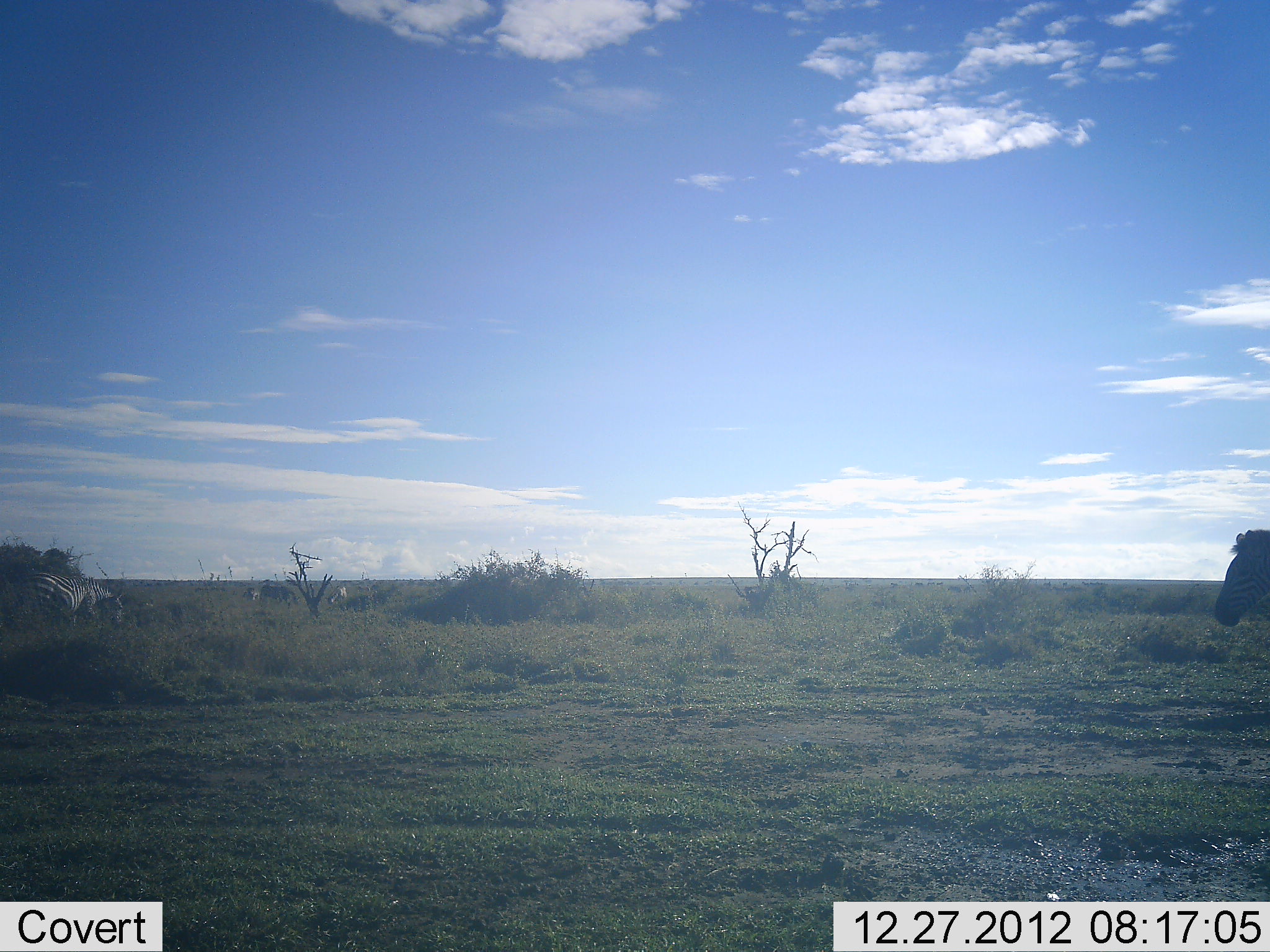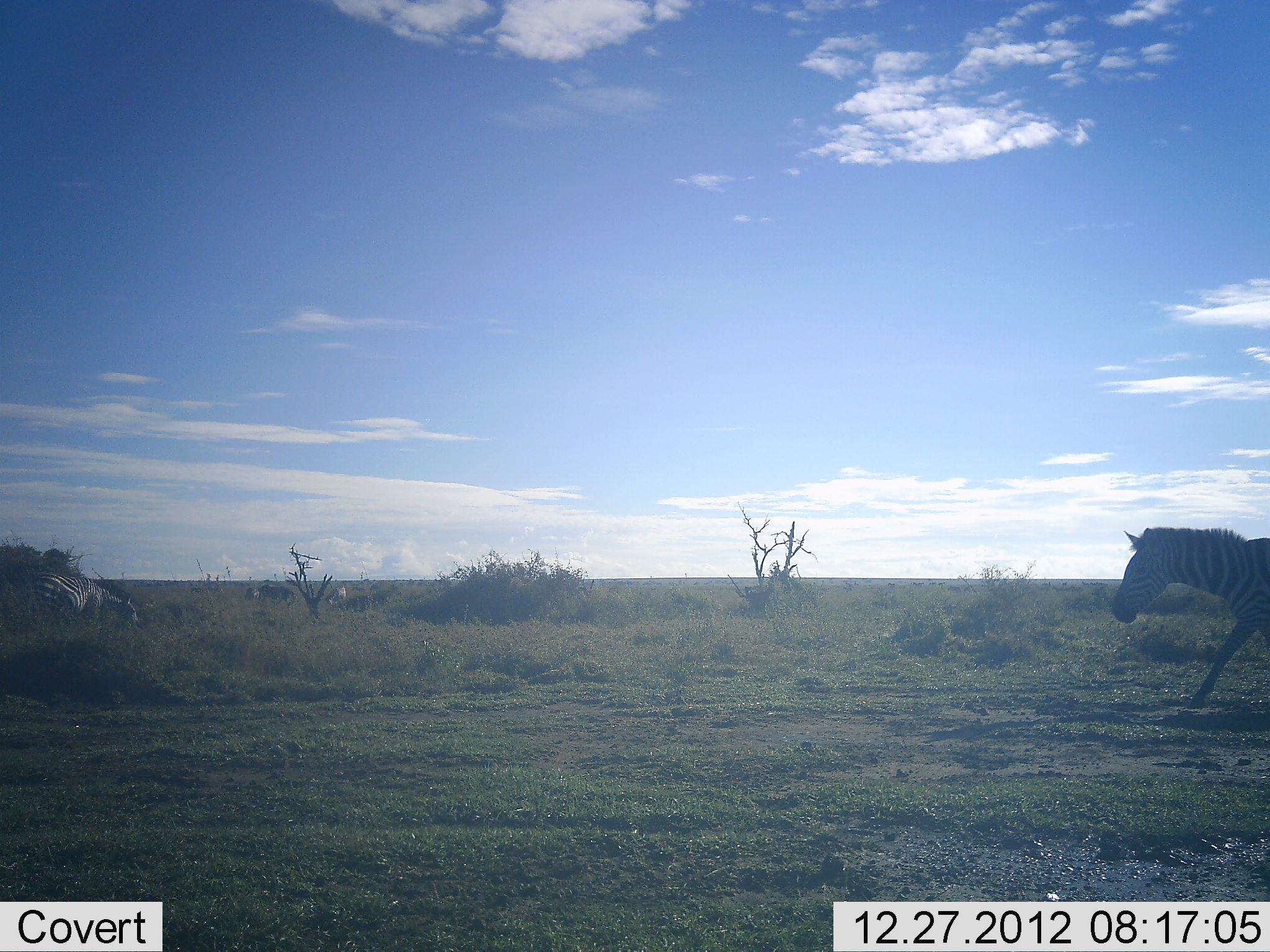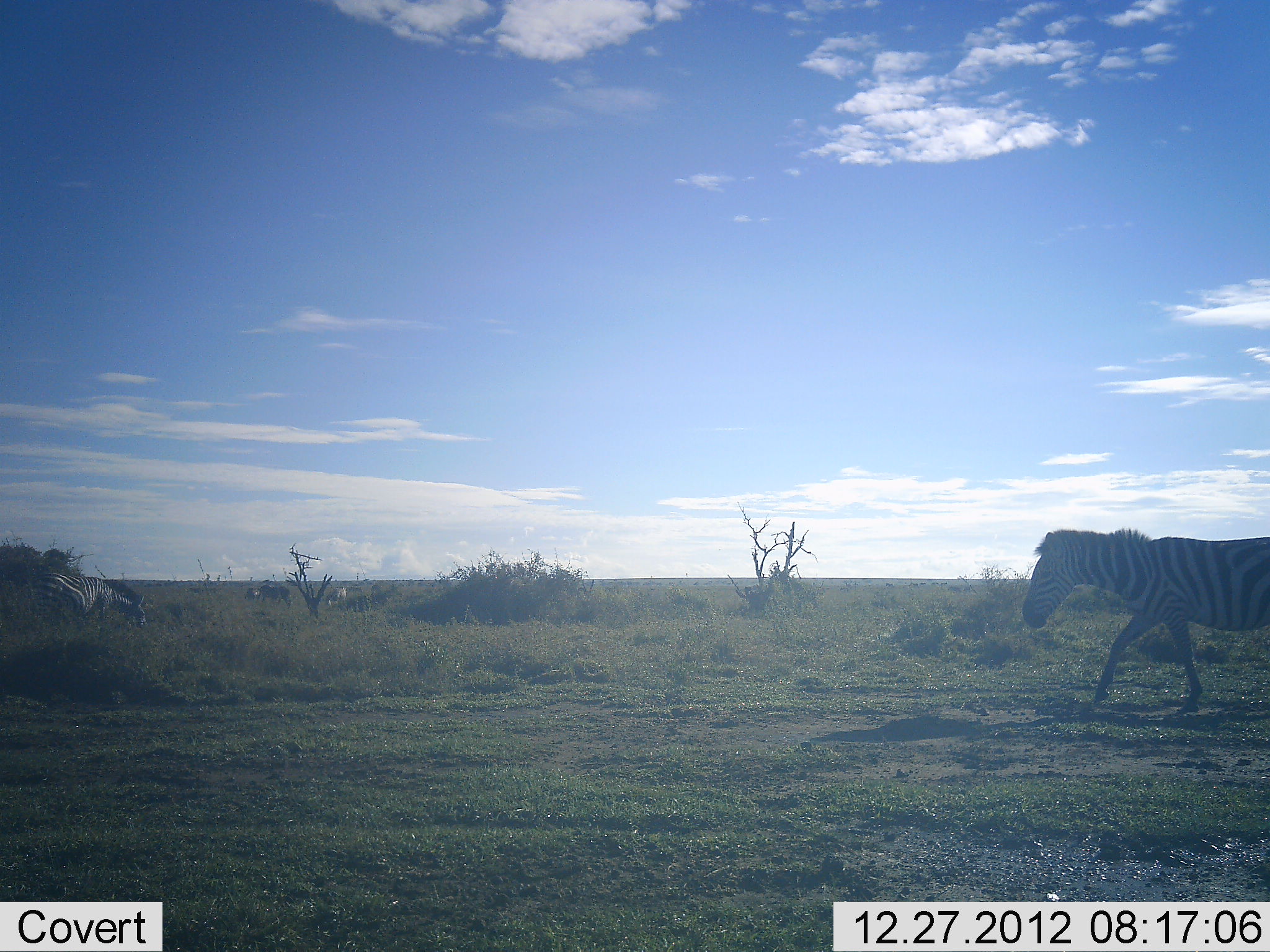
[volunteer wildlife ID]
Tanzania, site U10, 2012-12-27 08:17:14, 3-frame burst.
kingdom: Animalia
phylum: Chordata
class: Mammalia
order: Perissodactyla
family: Equidae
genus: Equus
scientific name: Equus quagga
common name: plains zebra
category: zebra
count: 2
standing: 36%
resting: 0%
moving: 91%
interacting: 0%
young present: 0%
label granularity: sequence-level